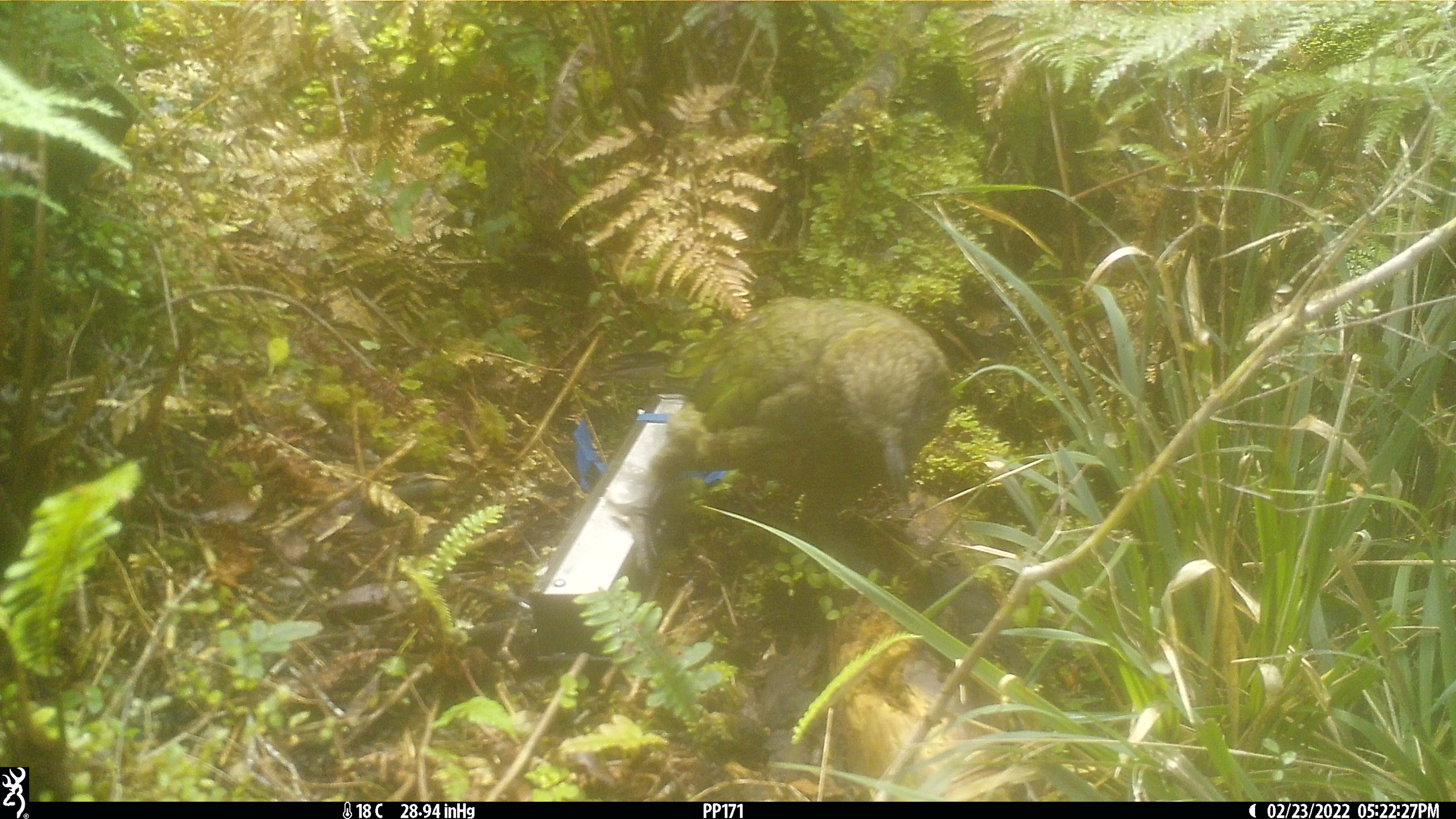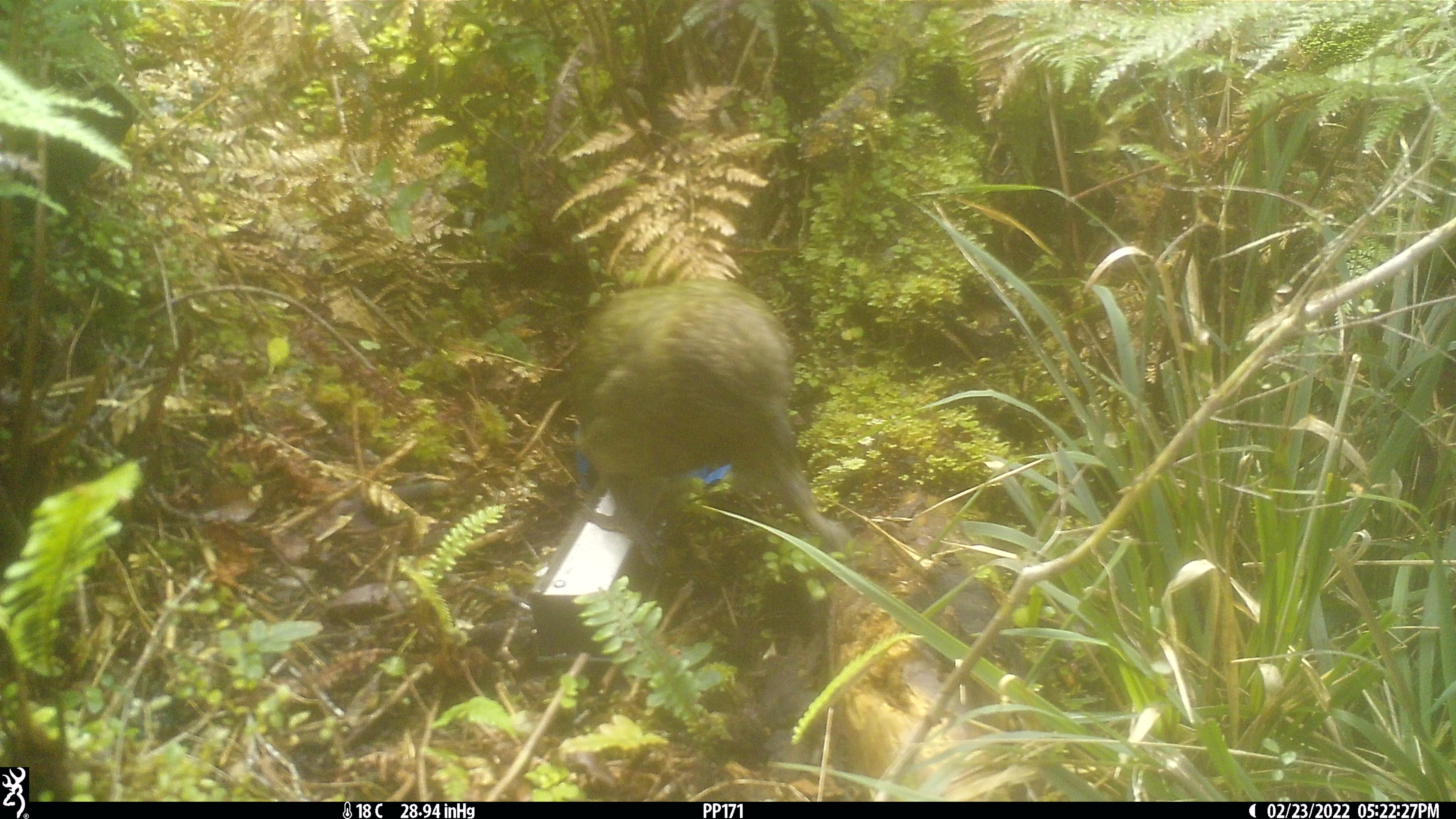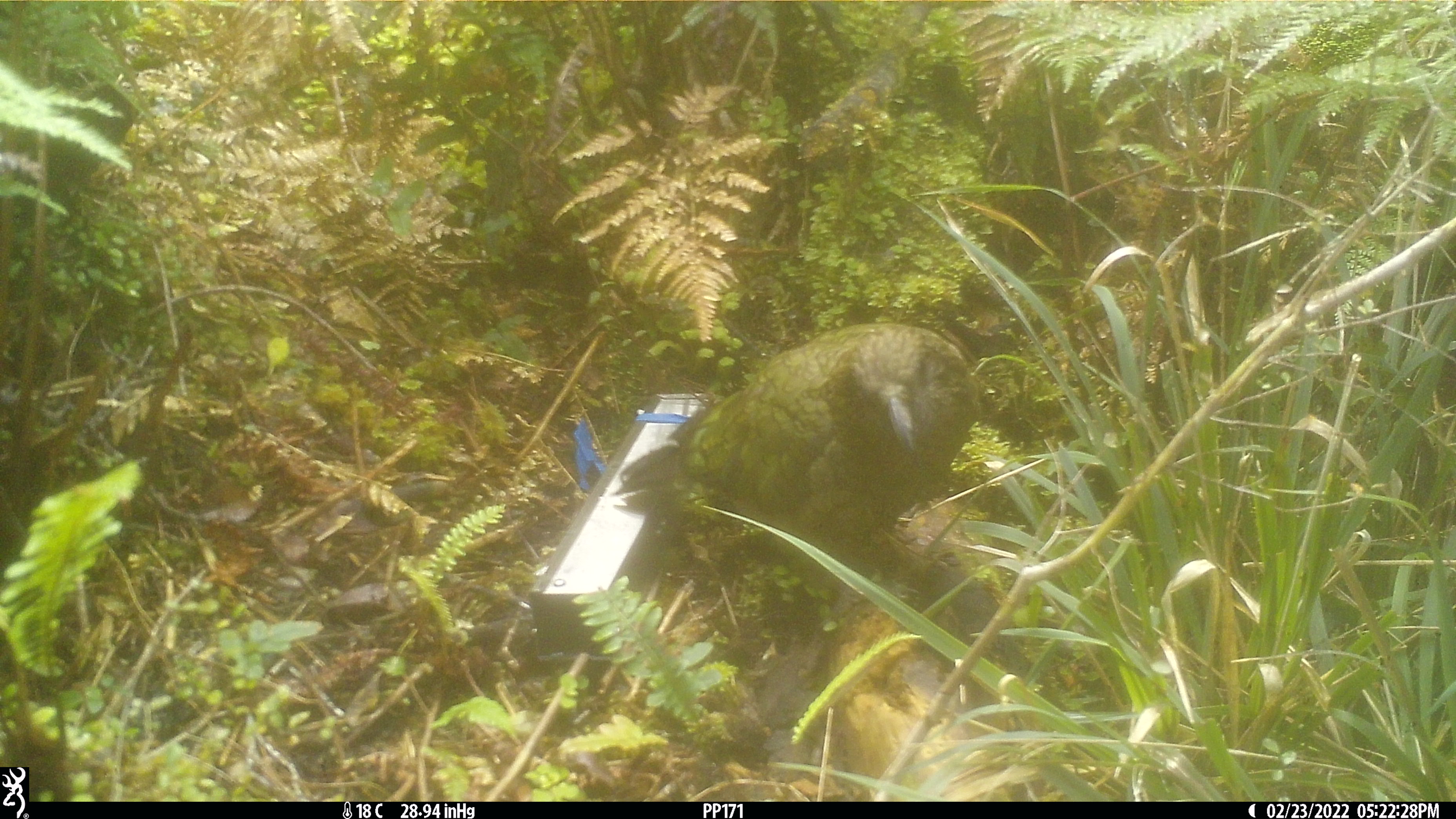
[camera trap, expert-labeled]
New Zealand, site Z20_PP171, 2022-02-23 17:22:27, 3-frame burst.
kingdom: Animalia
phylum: Chordata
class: Aves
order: Psittaciformes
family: Strigopidae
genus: Nestor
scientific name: Nestor notabilis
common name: kea